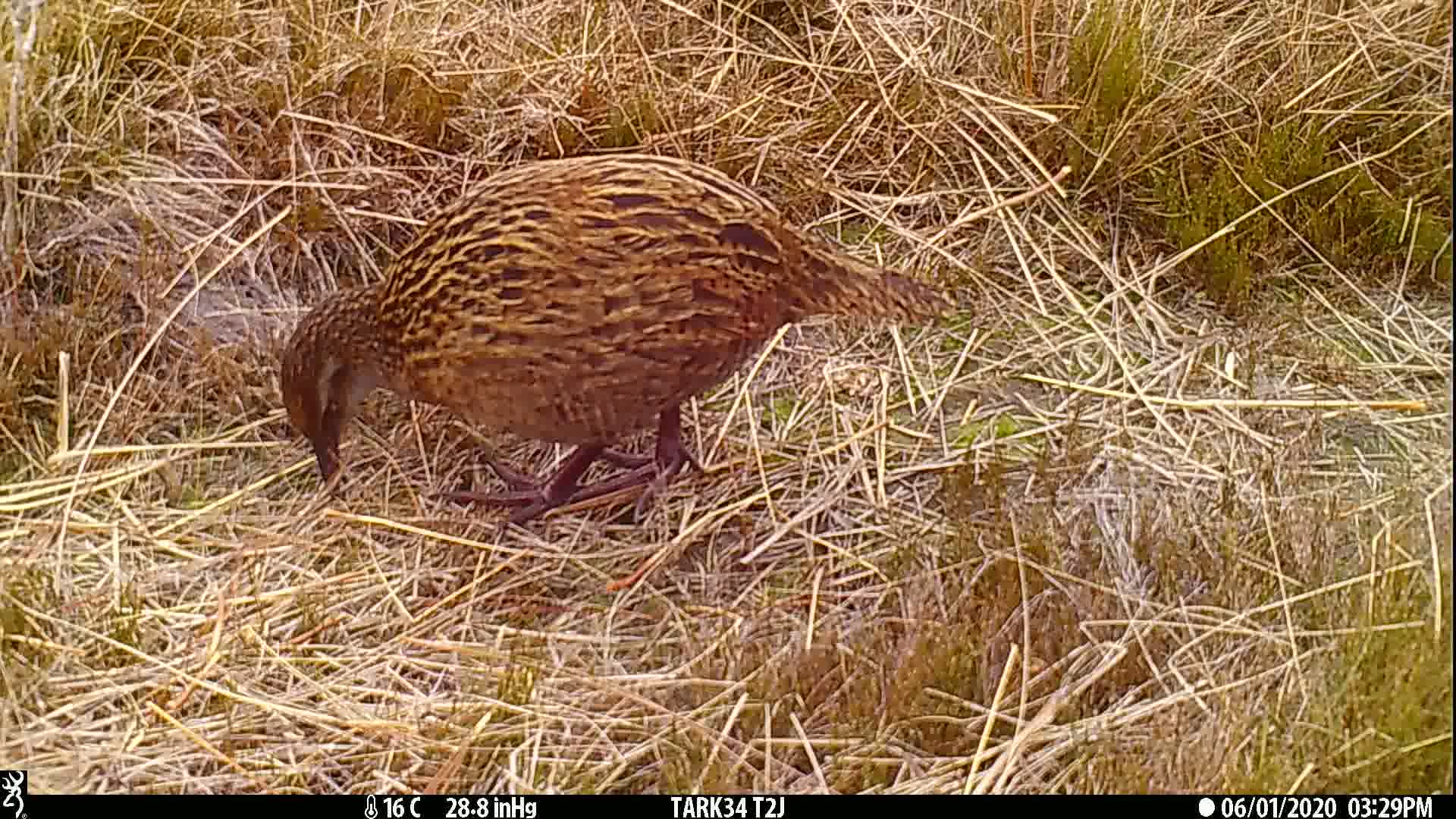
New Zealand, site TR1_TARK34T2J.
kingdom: Animalia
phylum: Chordata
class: Aves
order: Gruiformes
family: Rallidae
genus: Gallirallus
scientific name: Gallirallus australis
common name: weka